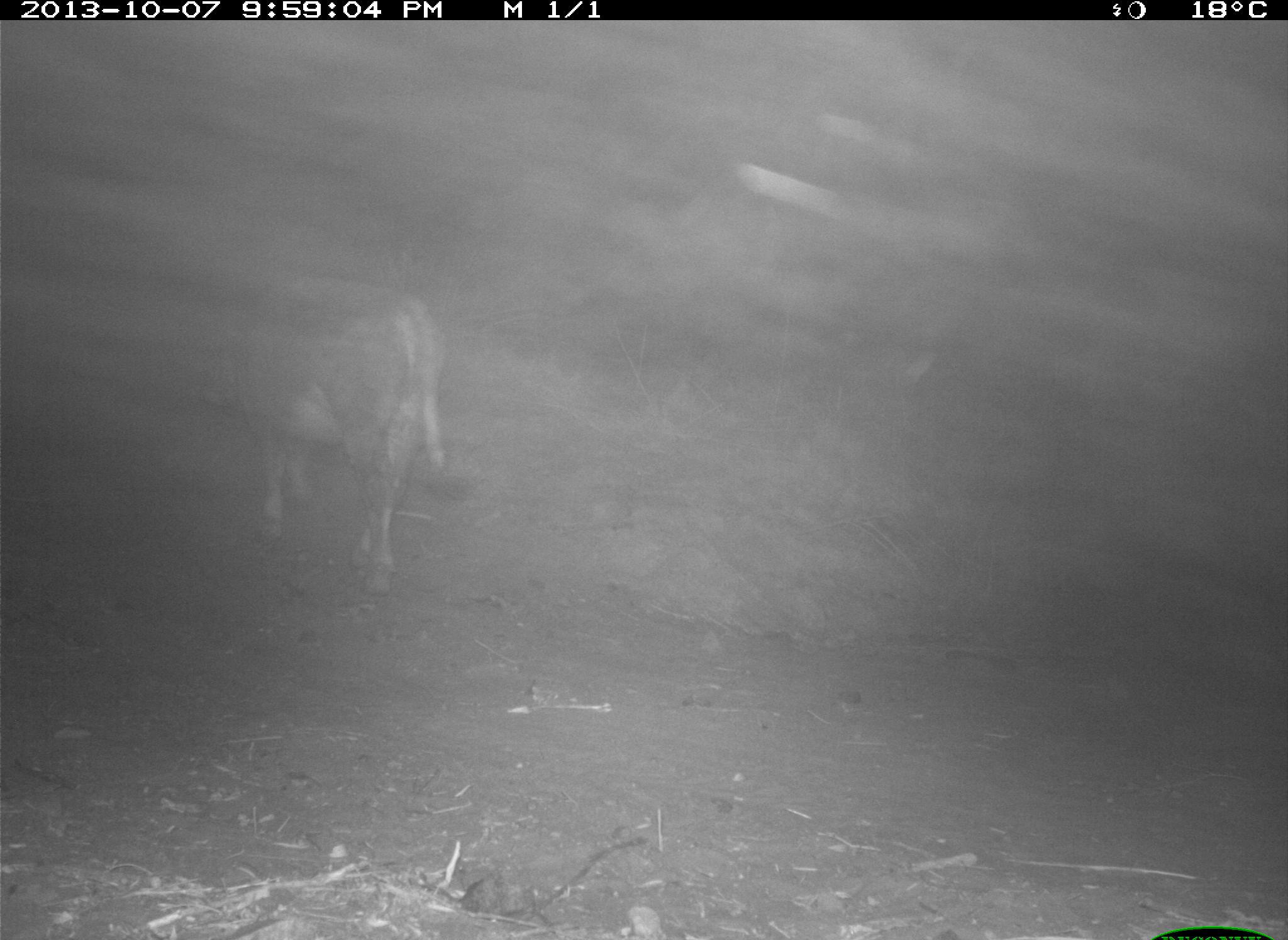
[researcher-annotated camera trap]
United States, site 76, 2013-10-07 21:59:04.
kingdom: Animalia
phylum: Chordata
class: Mammalia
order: Artiodactyla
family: Bovidae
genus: Bos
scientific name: Bos taurus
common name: cow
Cow (Bos taurus).